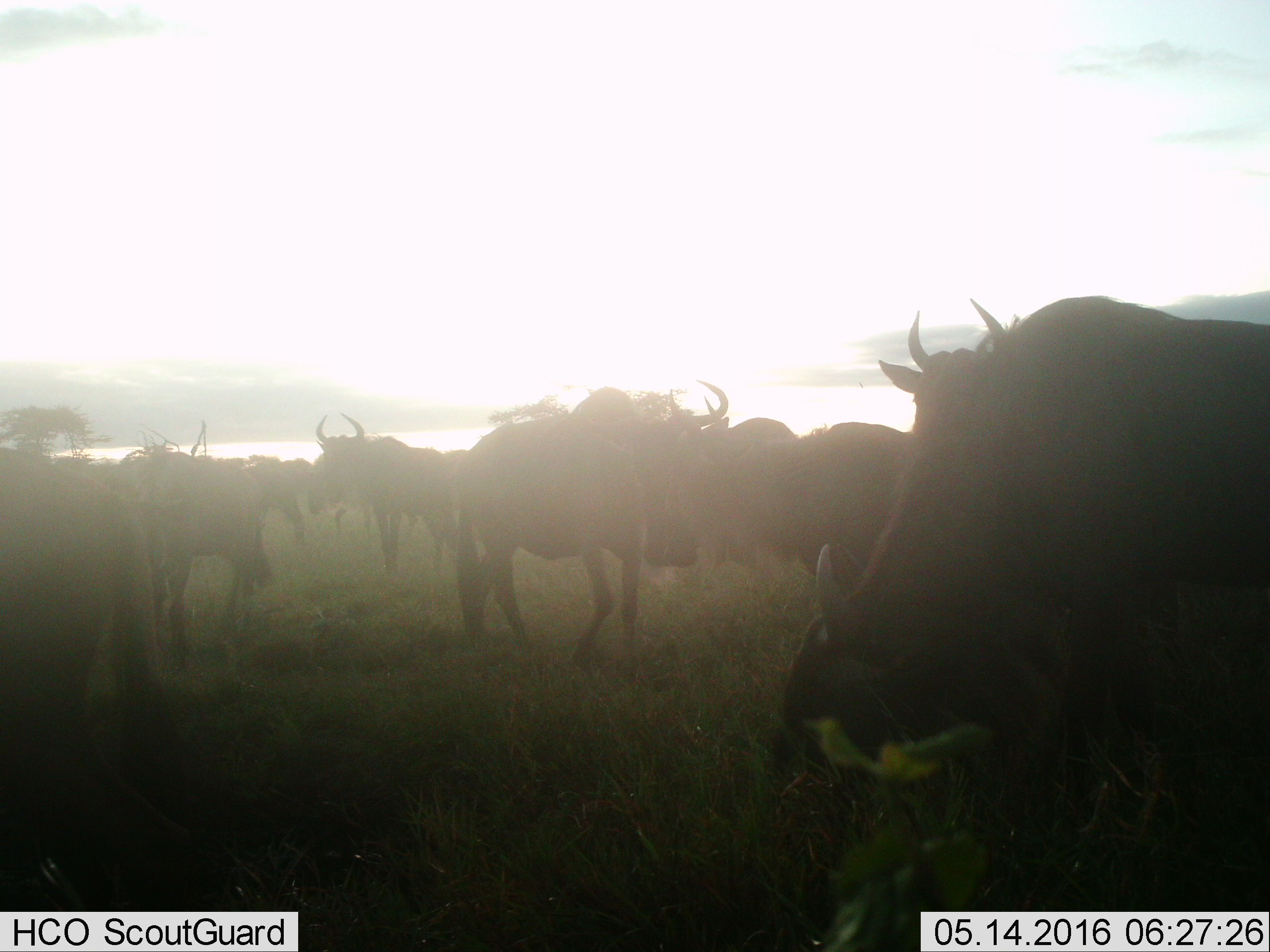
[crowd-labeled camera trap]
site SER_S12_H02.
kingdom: Animalia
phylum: Chordata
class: Mammalia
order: Artiodactyla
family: Bovidae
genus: Connochaetes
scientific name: Connochaetes taurinus taurinus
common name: blue wildebeest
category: wildebeestblue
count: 11-50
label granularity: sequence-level